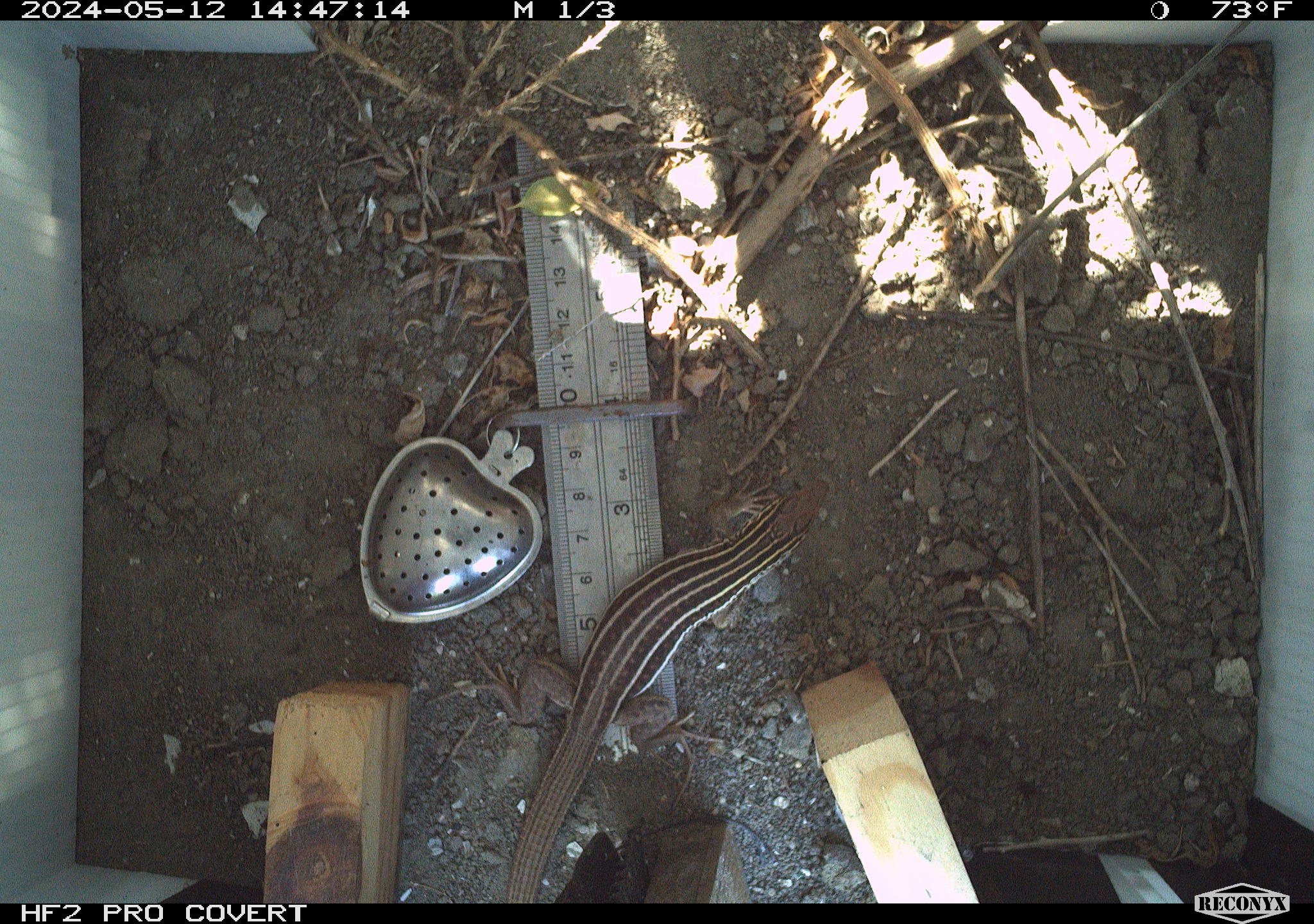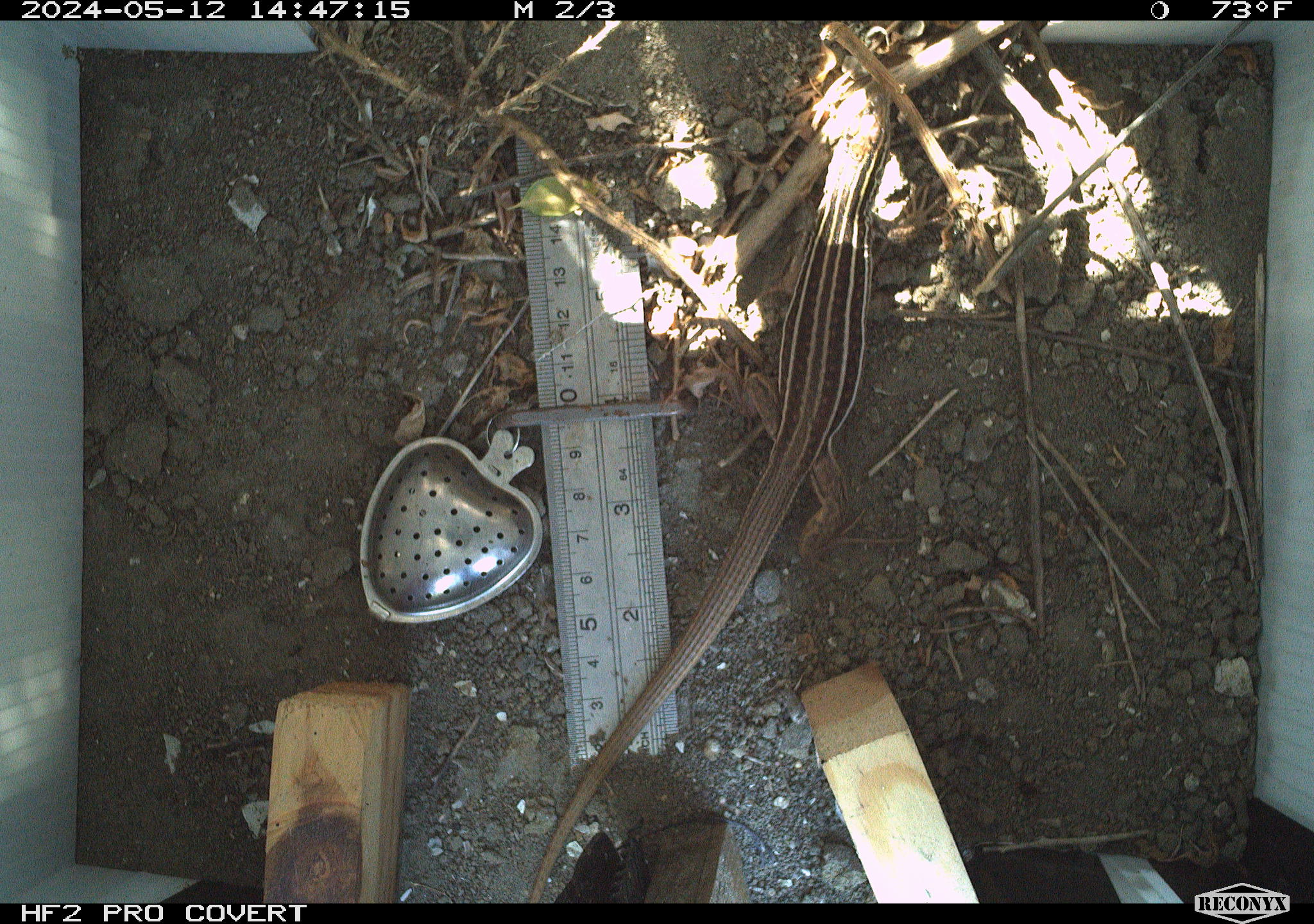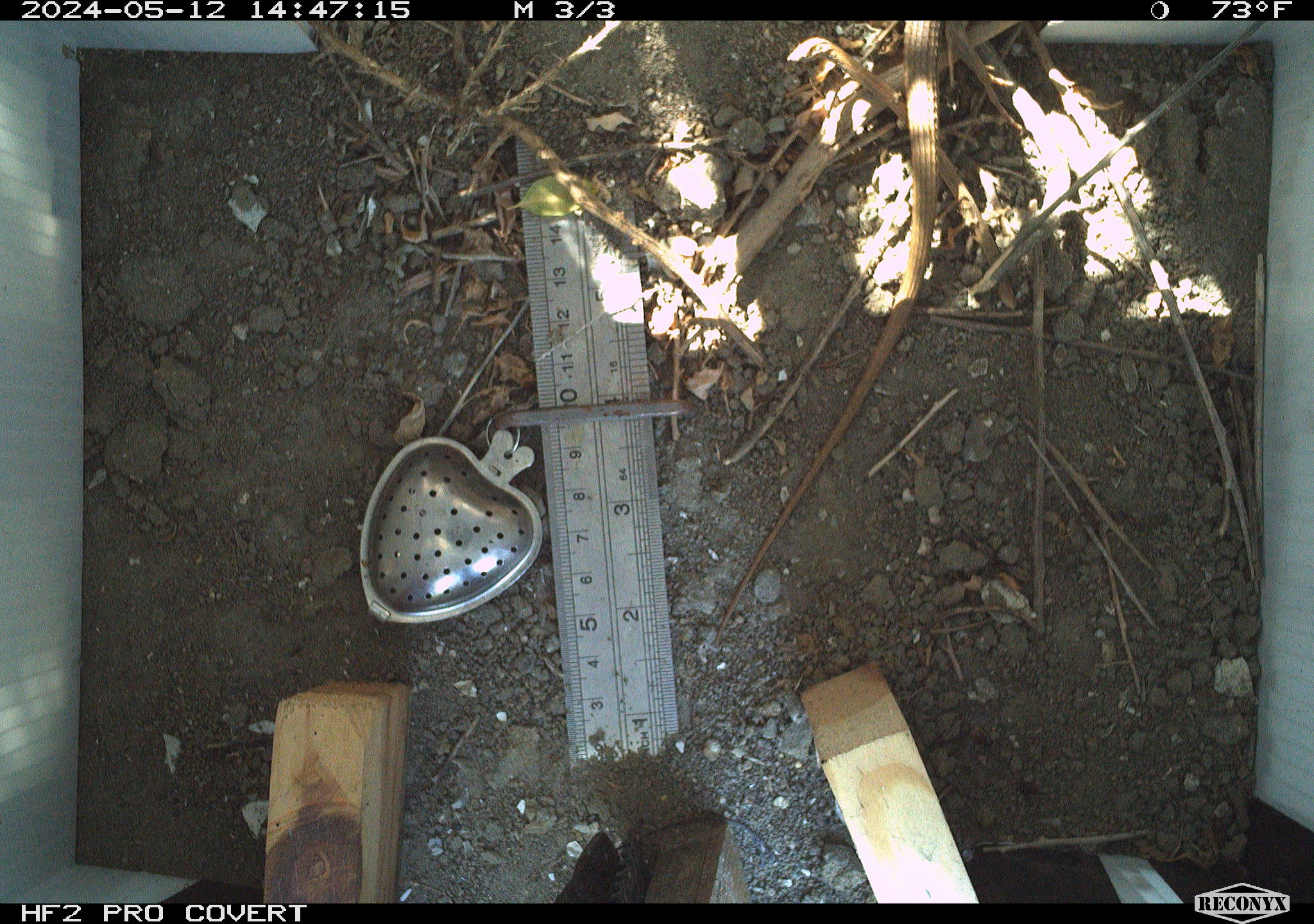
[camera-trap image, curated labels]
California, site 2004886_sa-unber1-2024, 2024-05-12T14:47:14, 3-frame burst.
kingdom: Animalia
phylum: Chordata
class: Reptilia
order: Squamata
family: Teiidae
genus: Aspidoscelis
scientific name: Aspidoscelis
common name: whiptail lizards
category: aspidoscelis species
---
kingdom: Animalia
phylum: Chordata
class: Reptilia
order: Squamata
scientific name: Squamata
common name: lizards and snakes